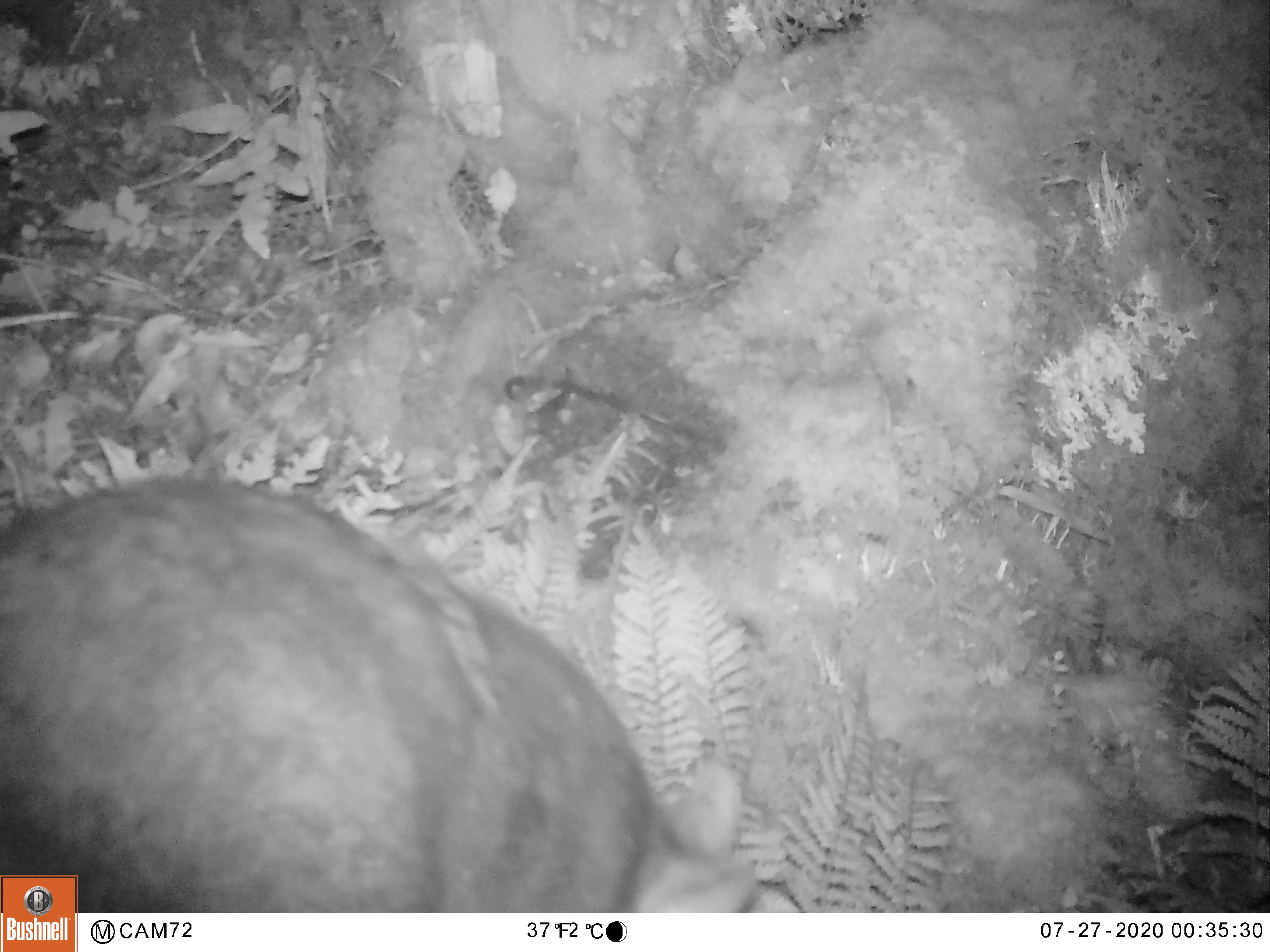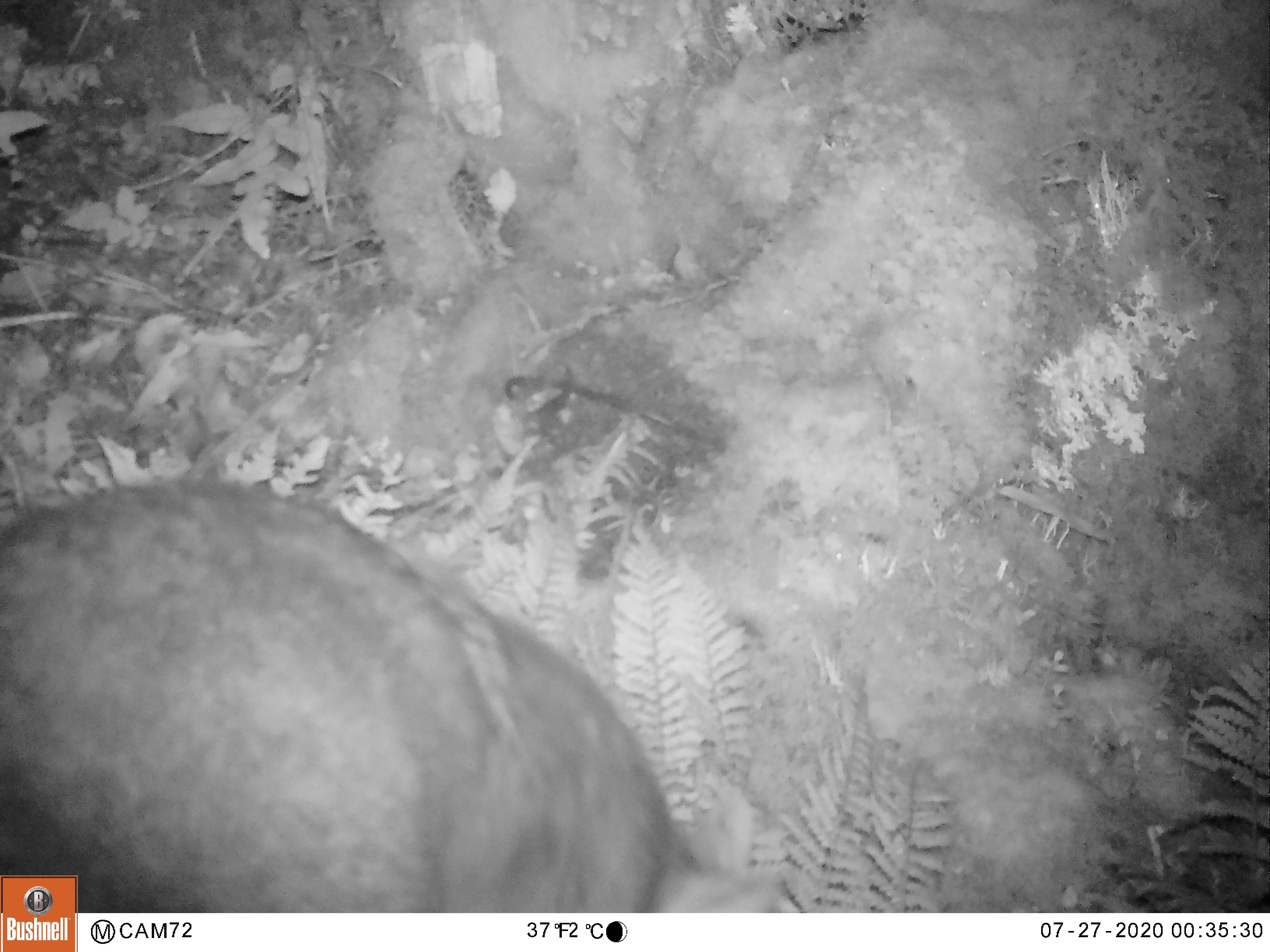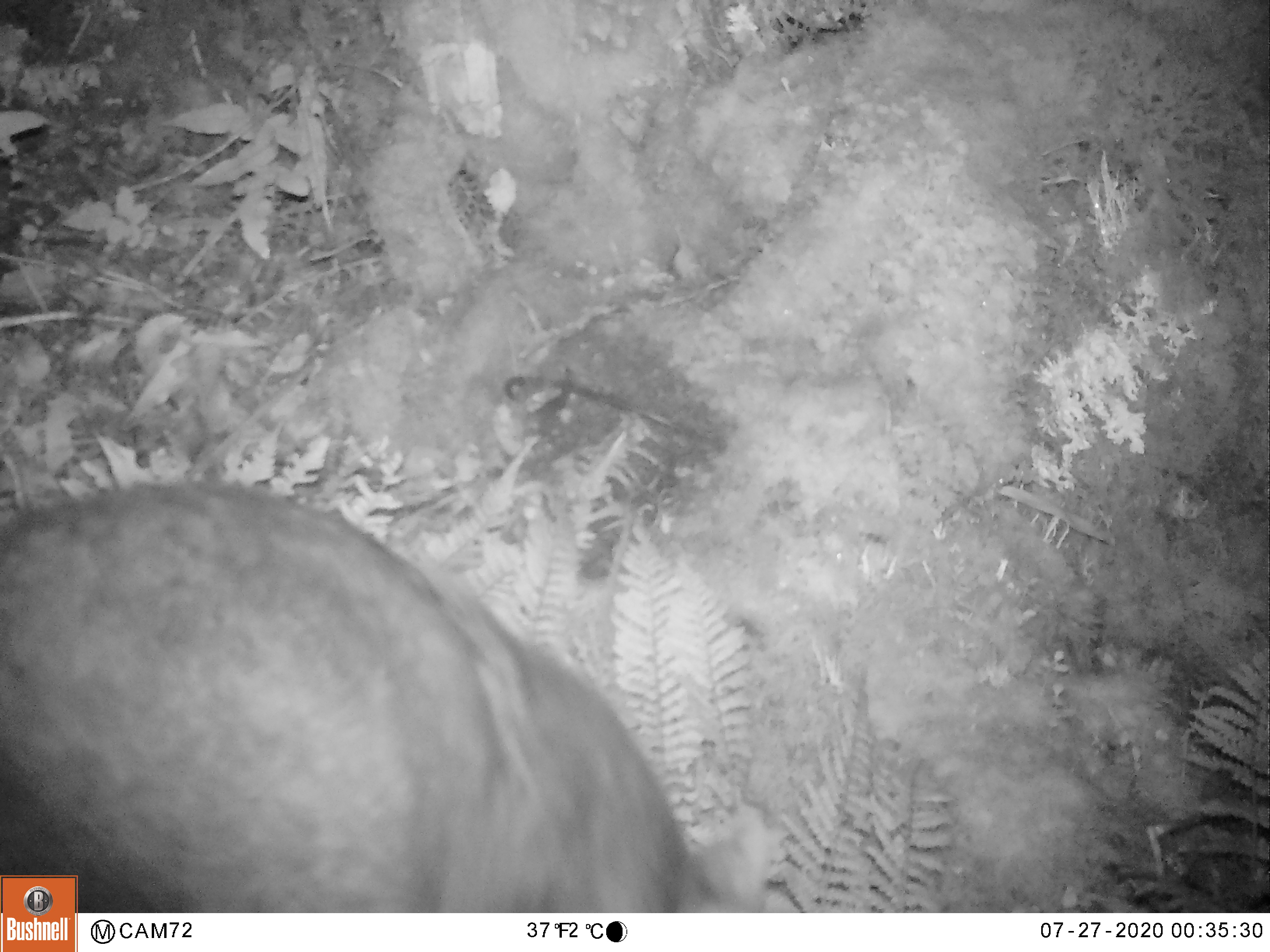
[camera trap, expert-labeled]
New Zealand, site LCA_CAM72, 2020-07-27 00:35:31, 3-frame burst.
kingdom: Animalia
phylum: Chordata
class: Mammalia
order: Diprotodontia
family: Phalangeridae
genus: Trichosurus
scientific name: Trichosurus vulpecula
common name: common brushtail possum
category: possum